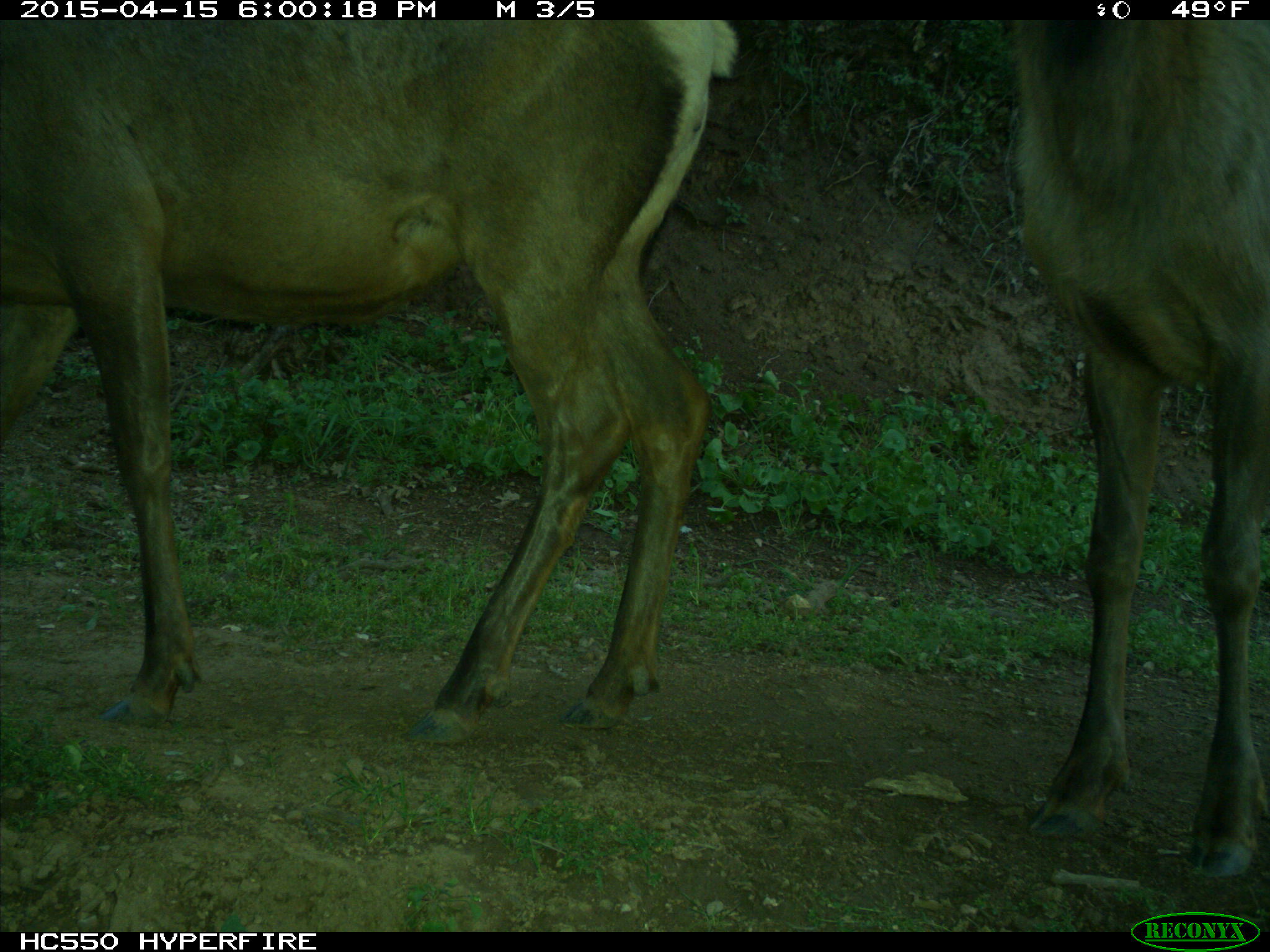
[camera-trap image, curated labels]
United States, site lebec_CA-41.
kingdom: Animalia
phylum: Chordata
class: Mammalia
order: Artiodactyla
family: Cervidae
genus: Cervus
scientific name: Cervus canadensis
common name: elk